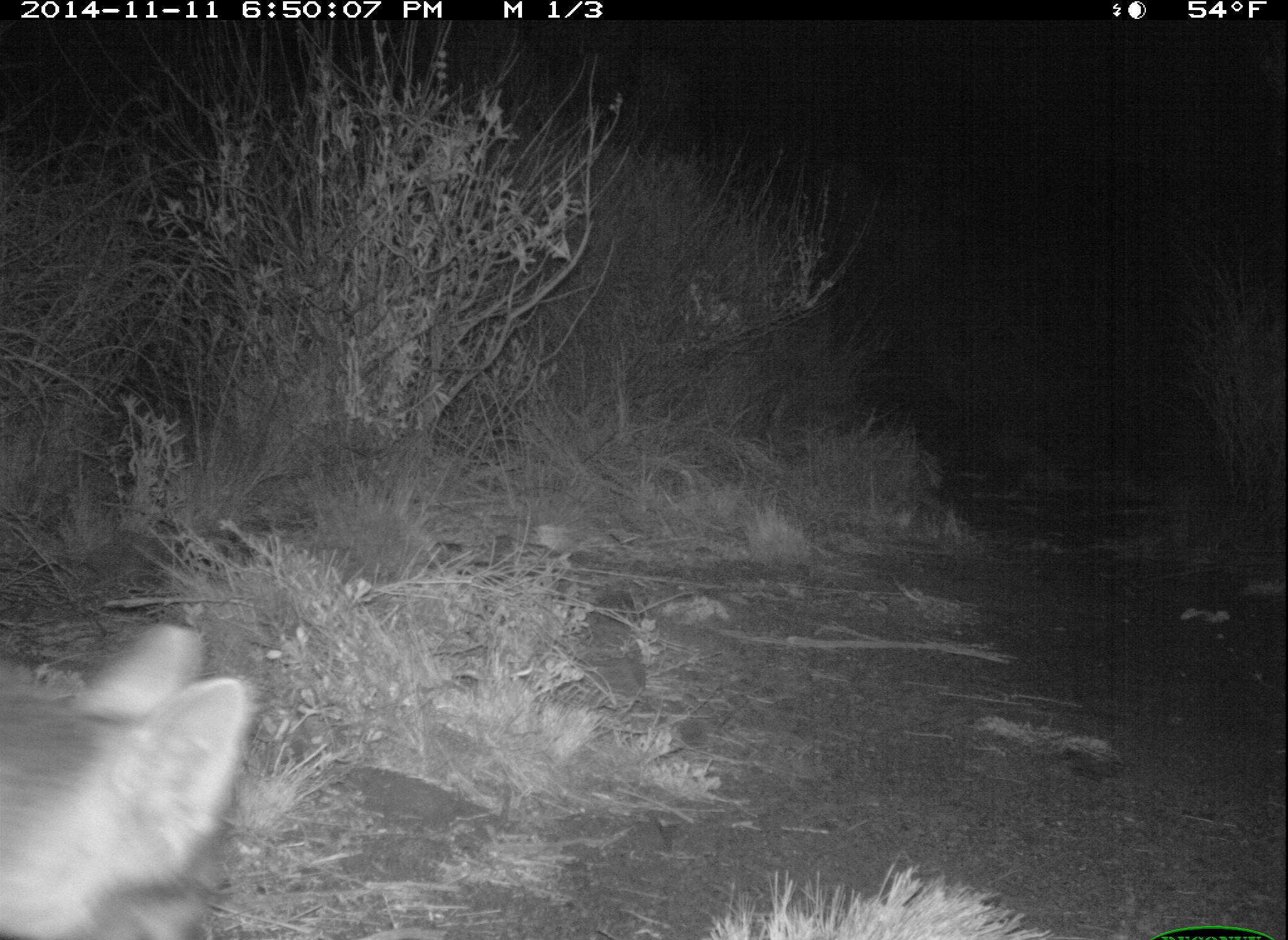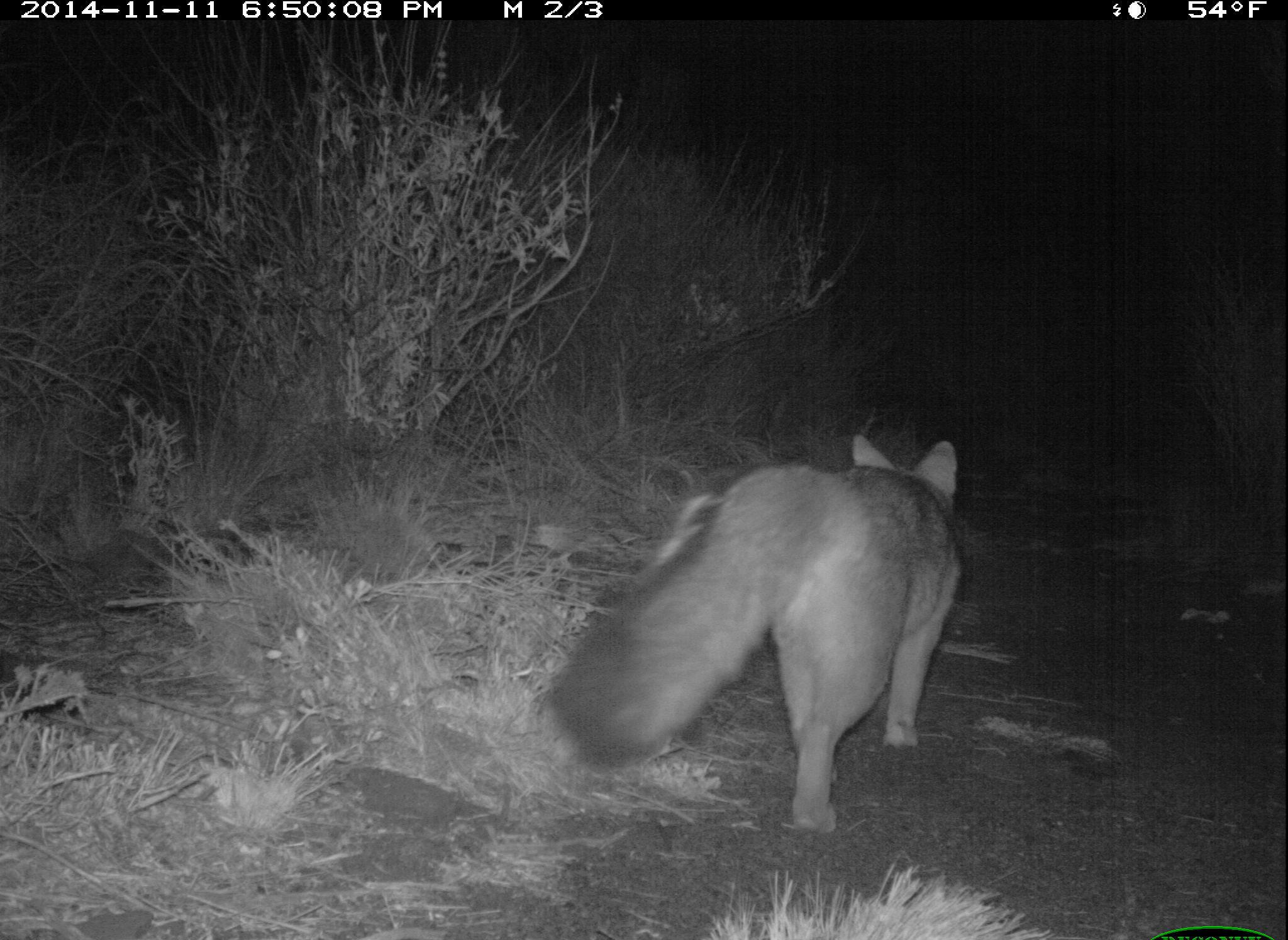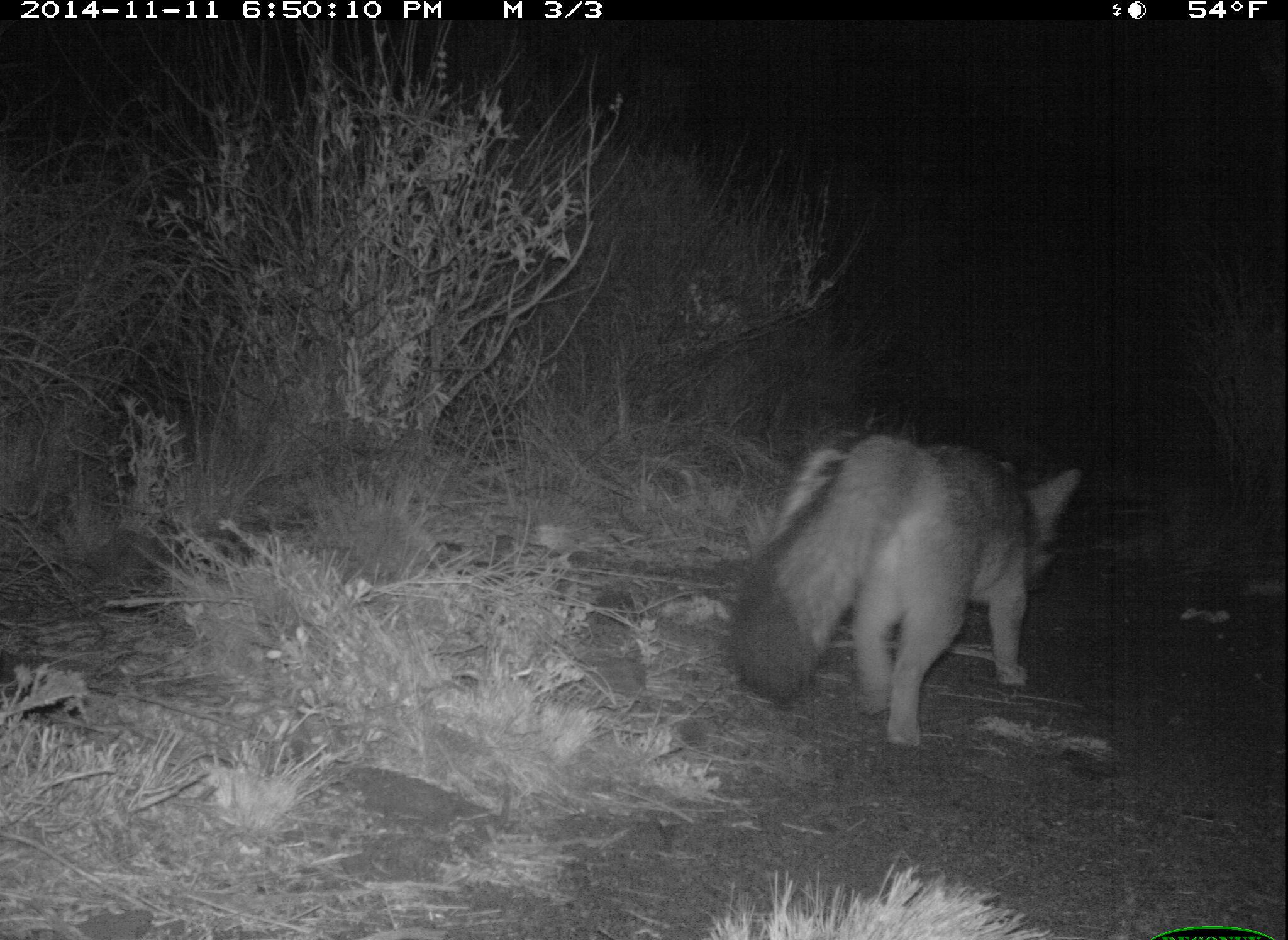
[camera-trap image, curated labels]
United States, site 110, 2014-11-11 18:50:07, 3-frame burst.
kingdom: Animalia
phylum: Chordata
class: Mammalia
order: Carnivora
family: Canidae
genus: Urocyon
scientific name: Urocyon cinereoargenteus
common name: gray fox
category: fox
Fox (gray fox) (Urocyon cinereoargenteus).